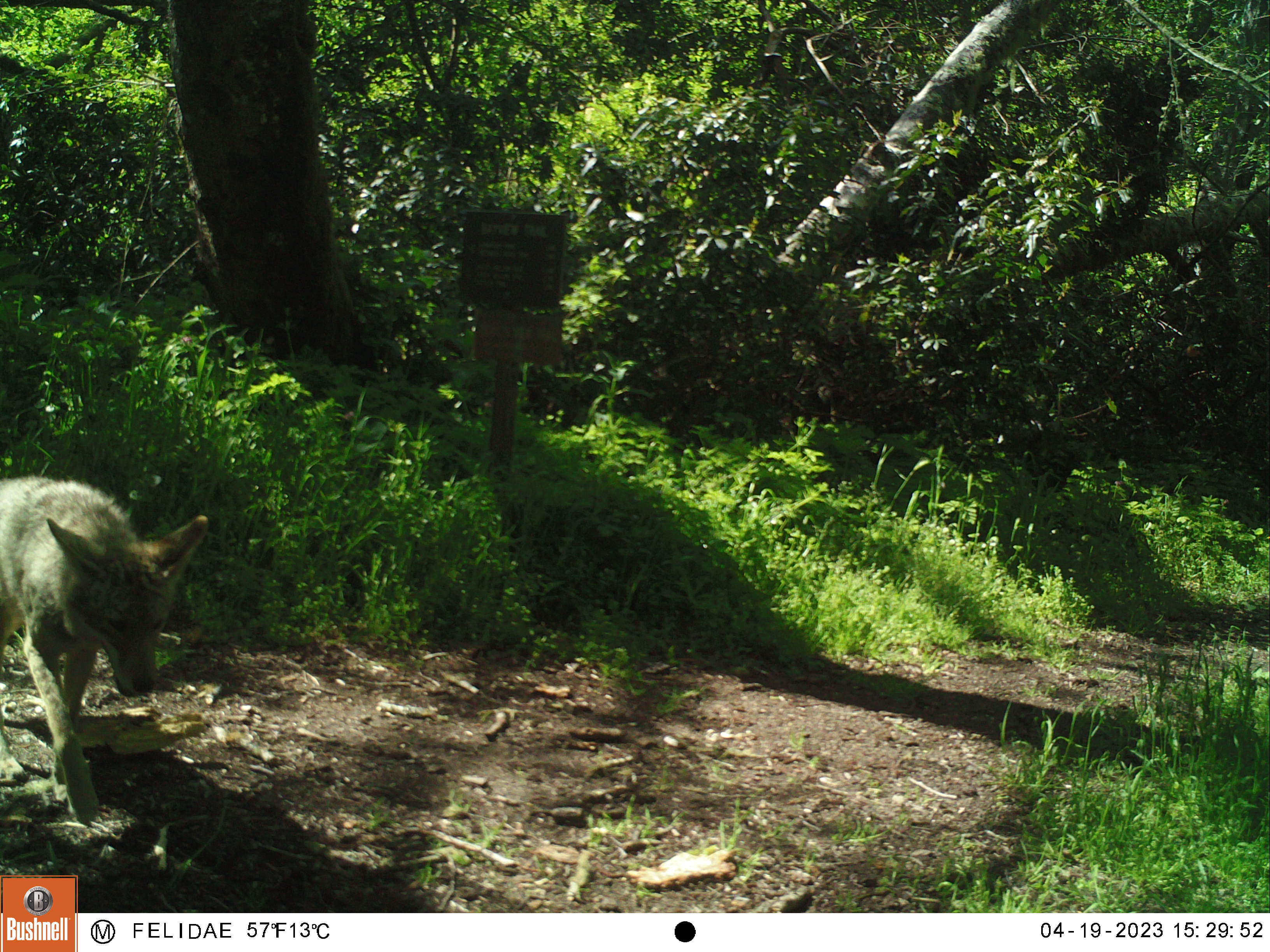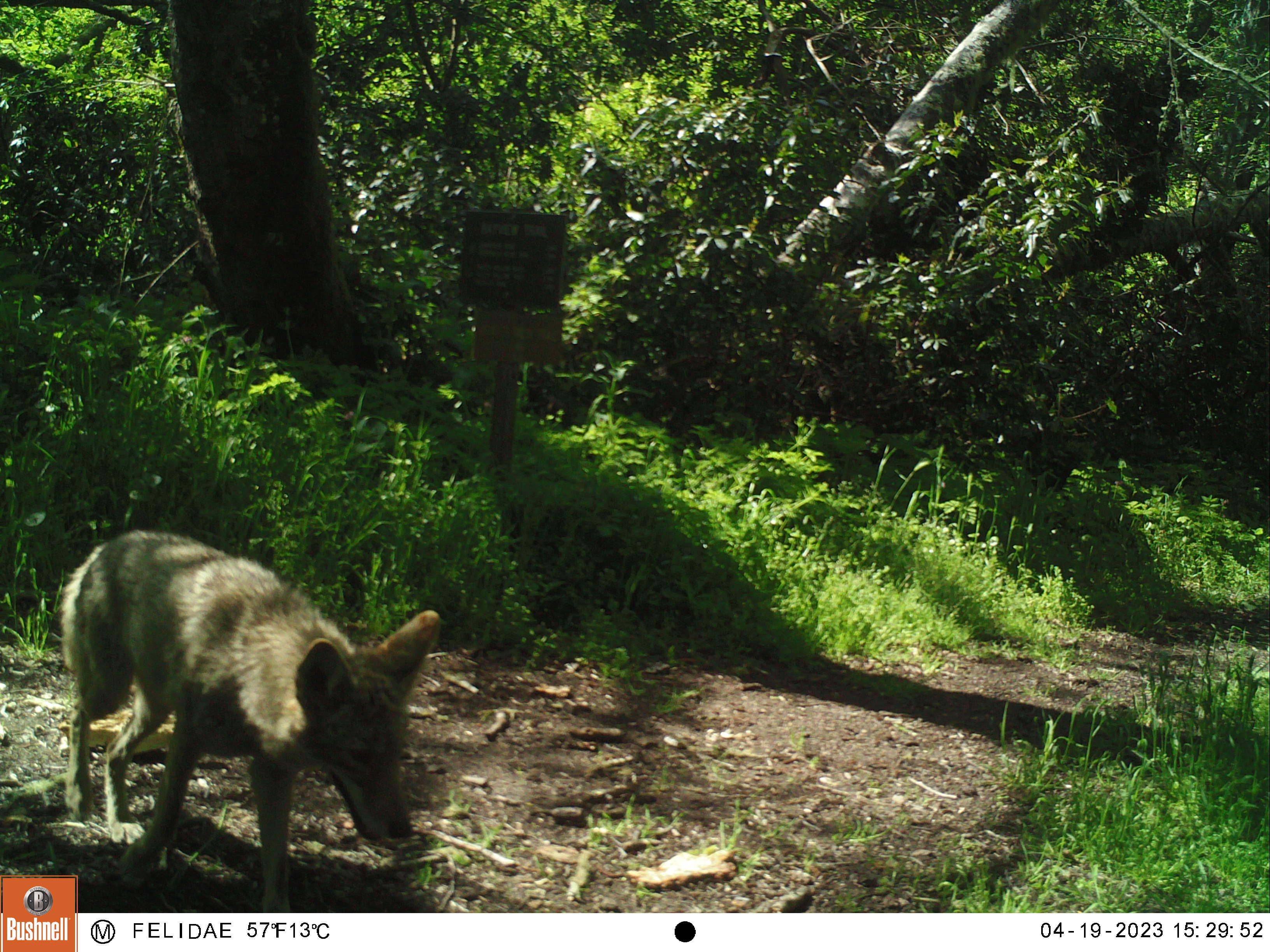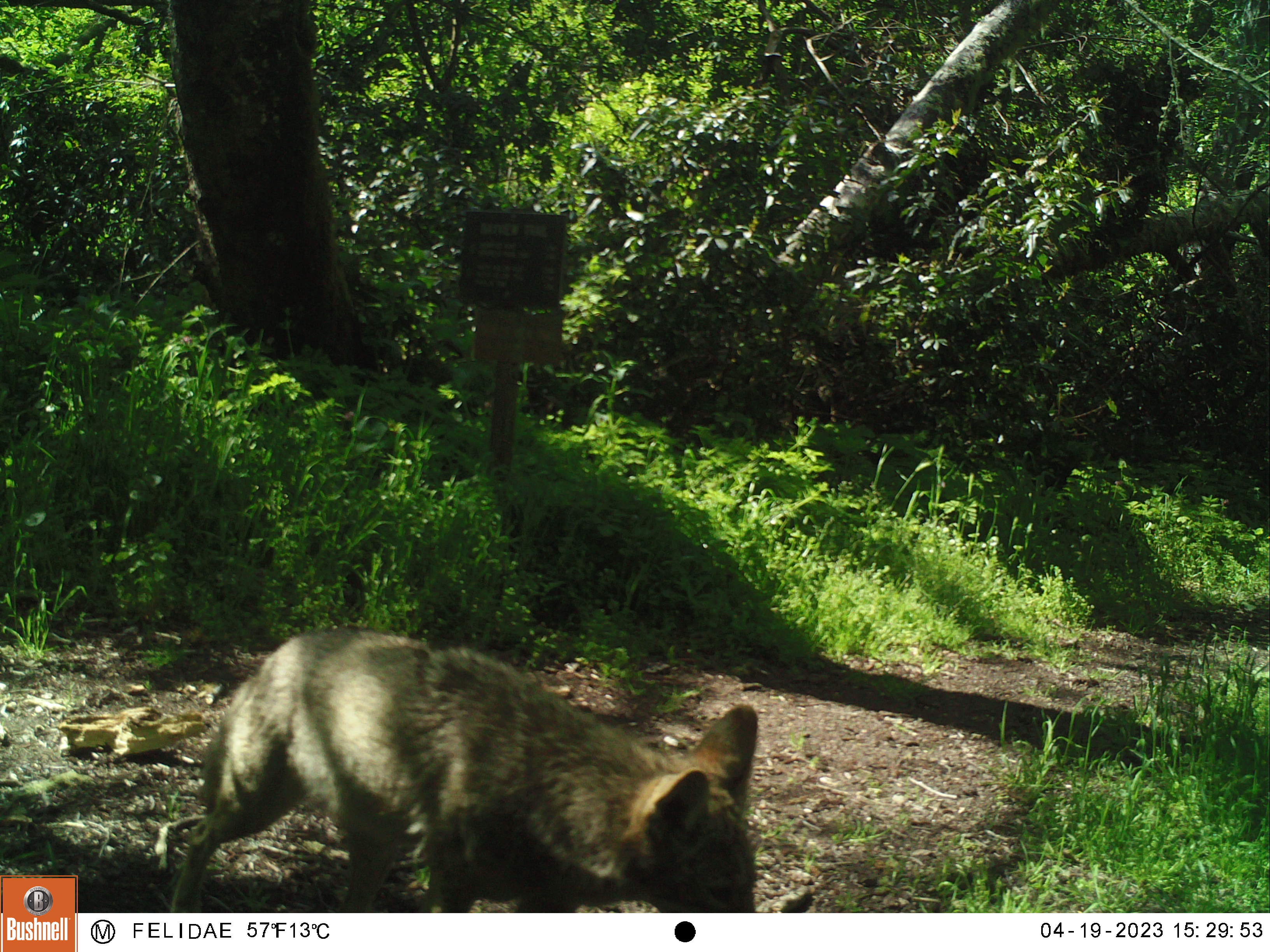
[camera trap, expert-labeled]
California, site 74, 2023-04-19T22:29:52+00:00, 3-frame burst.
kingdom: Animalia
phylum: Chordata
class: Mammalia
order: Carnivora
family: Canidae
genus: Canis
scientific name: Canis latrans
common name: coyote